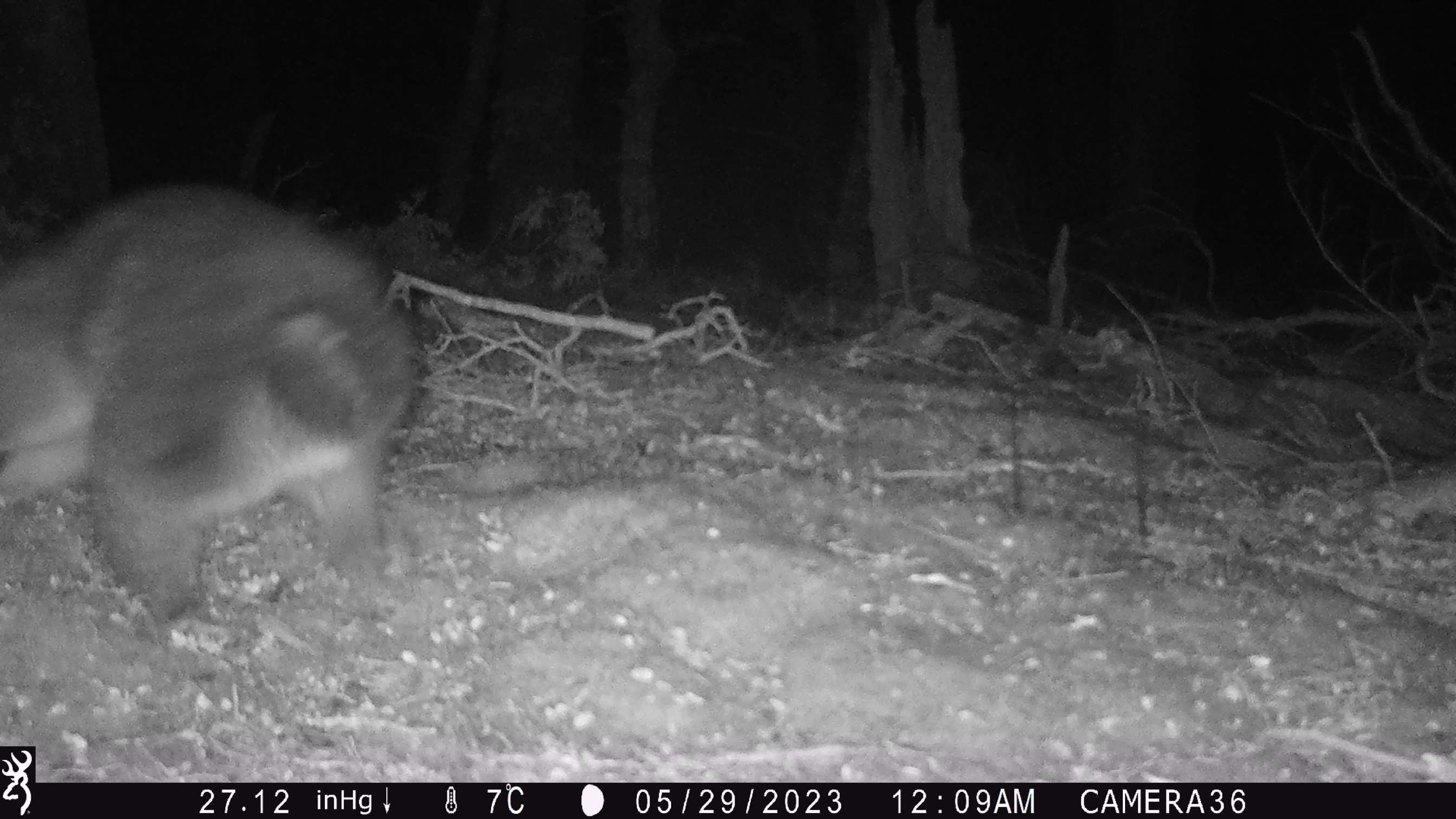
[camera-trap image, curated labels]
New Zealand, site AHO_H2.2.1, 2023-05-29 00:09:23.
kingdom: Animalia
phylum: Chordata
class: Mammalia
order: Carnivora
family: Mustelidae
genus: Mustela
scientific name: Mustela erminea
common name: stoat